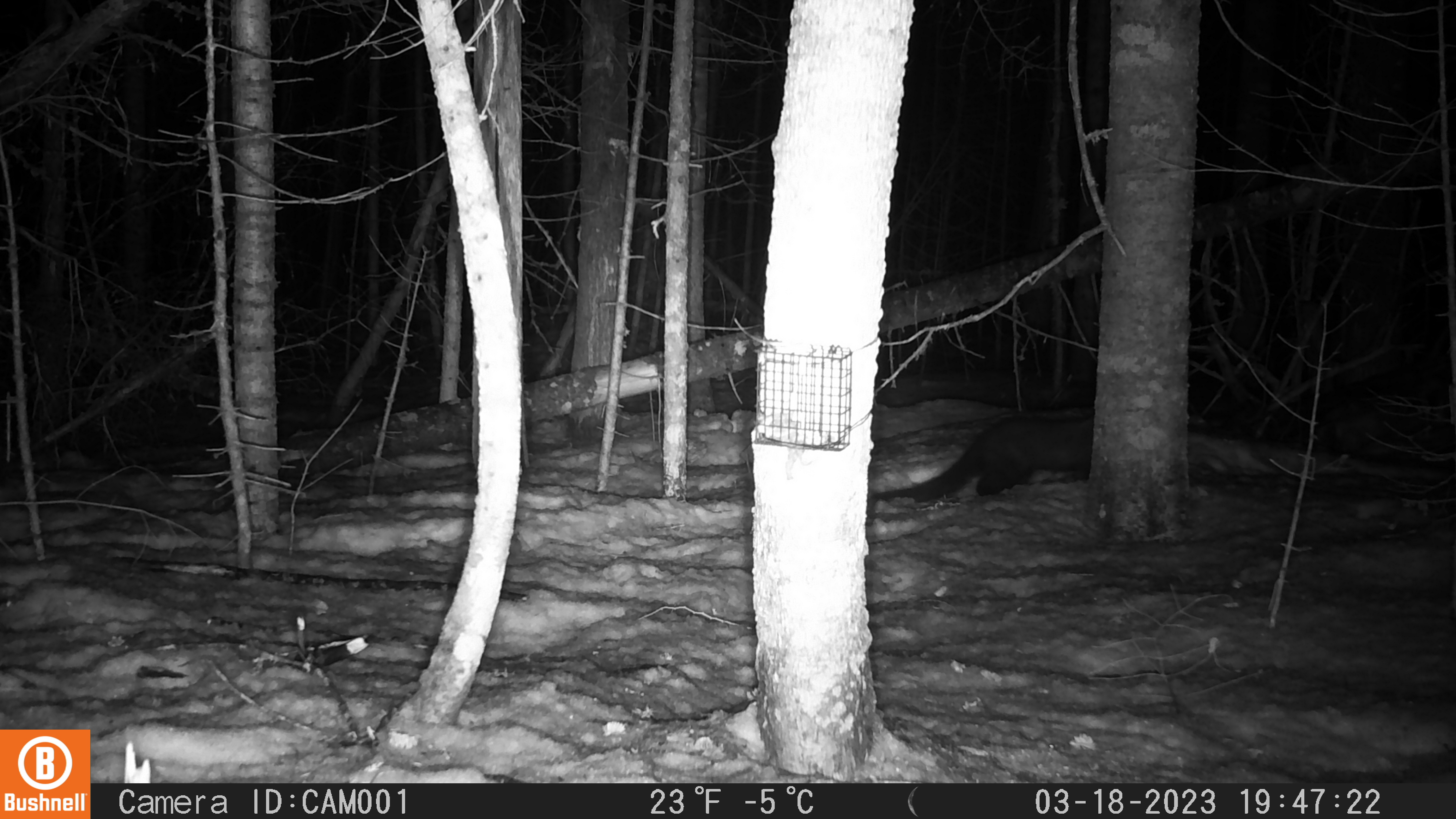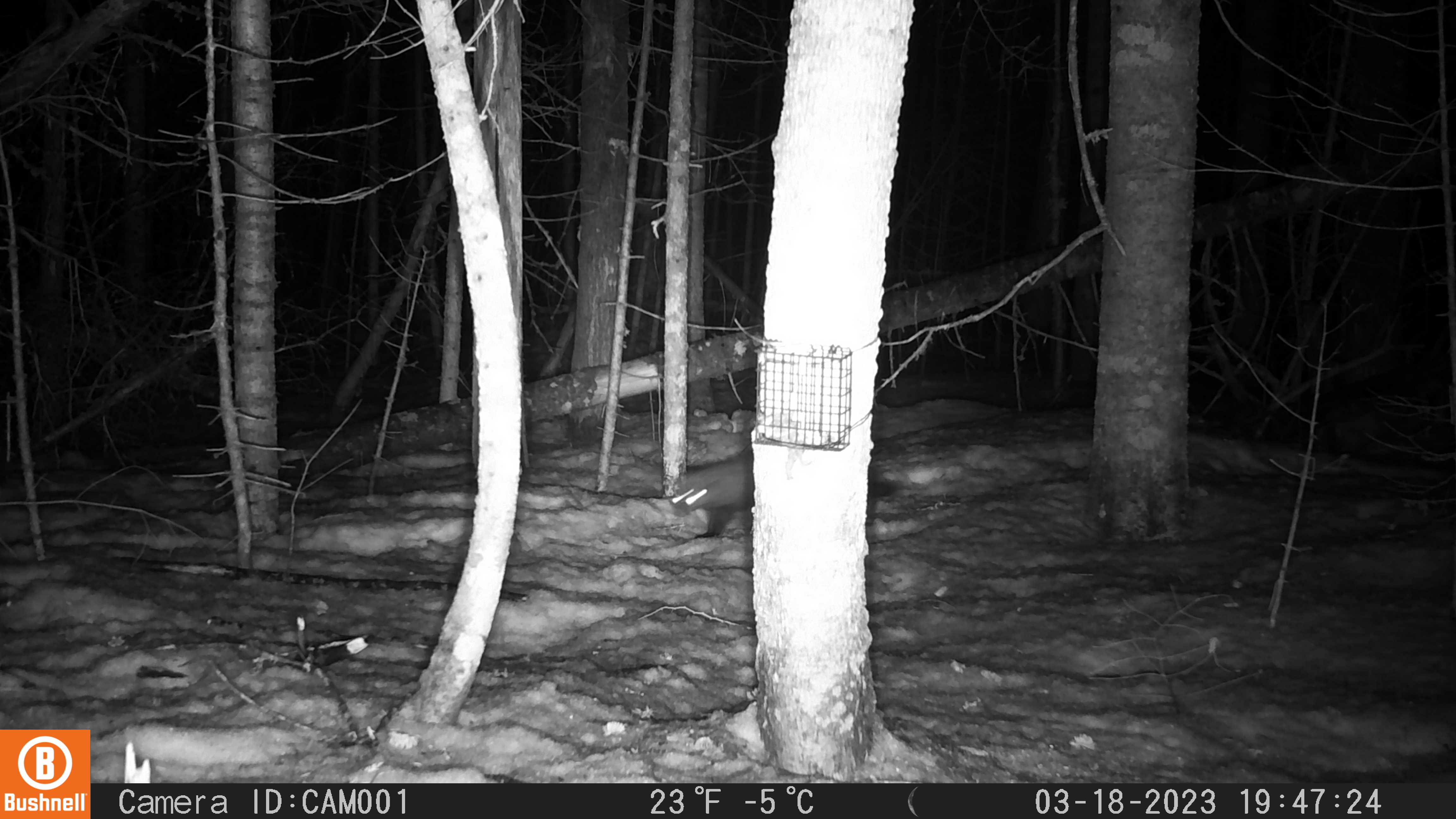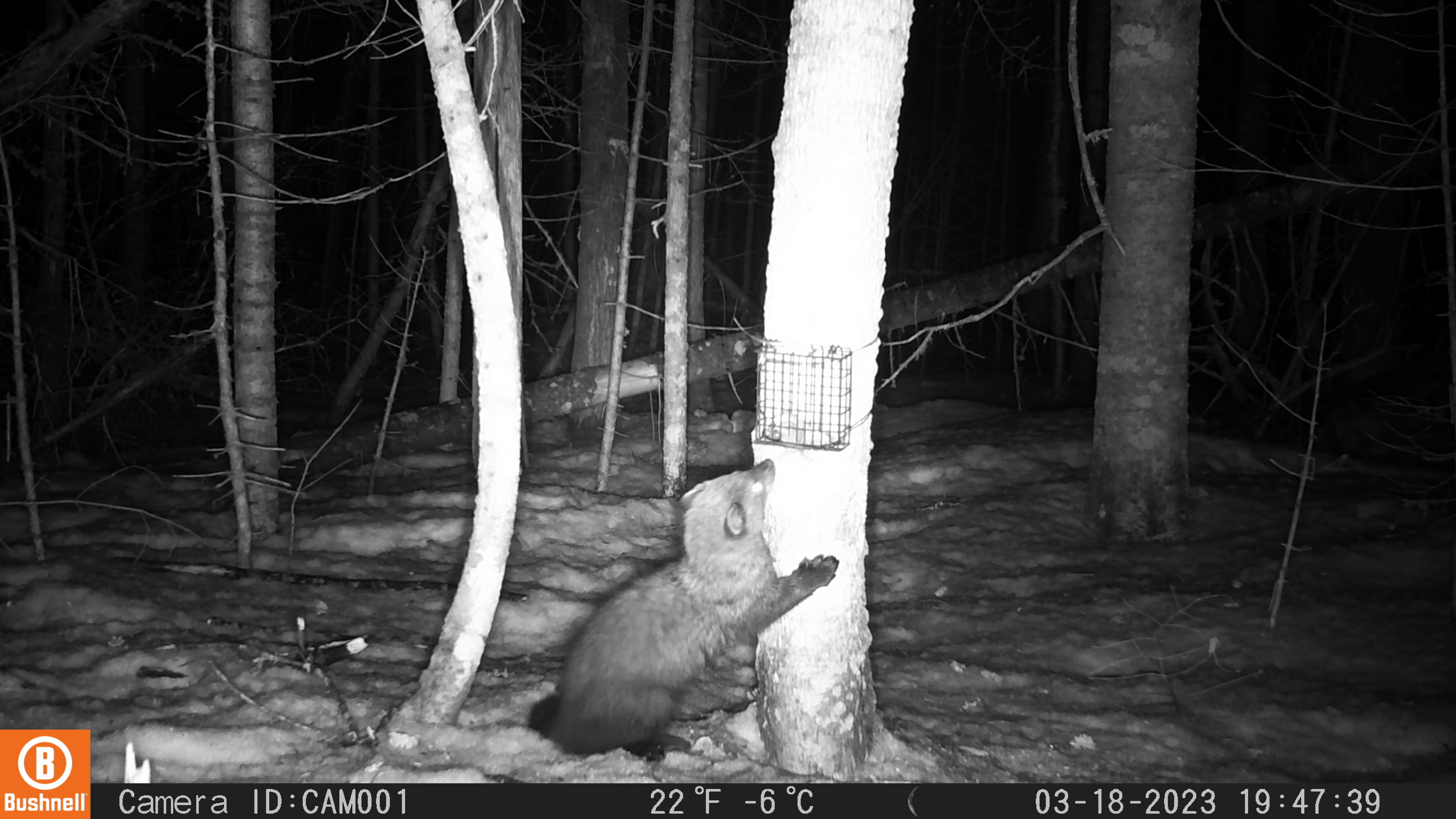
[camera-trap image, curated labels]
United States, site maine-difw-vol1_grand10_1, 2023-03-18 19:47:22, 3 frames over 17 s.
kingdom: Animalia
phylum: Chordata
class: Mammalia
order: Carnivora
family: Mustelidae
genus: Pekania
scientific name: Pekania pennanti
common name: fisher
Fisher (Pekania pennanti).